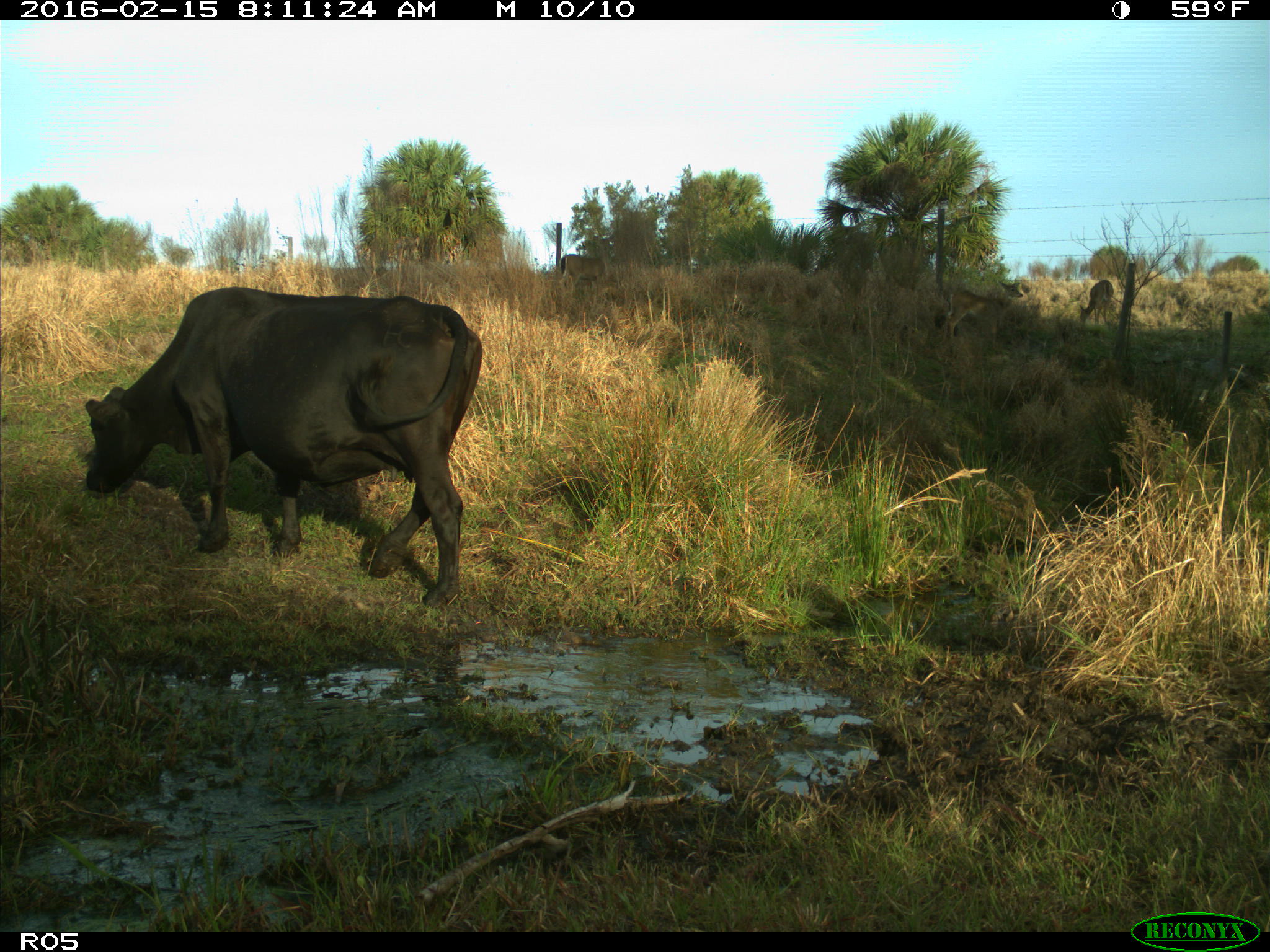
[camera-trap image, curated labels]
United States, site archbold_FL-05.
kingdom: Animalia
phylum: Chordata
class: Mammalia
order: Artiodactyla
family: Bovidae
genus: Bos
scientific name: Bos taurus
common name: domestic cow